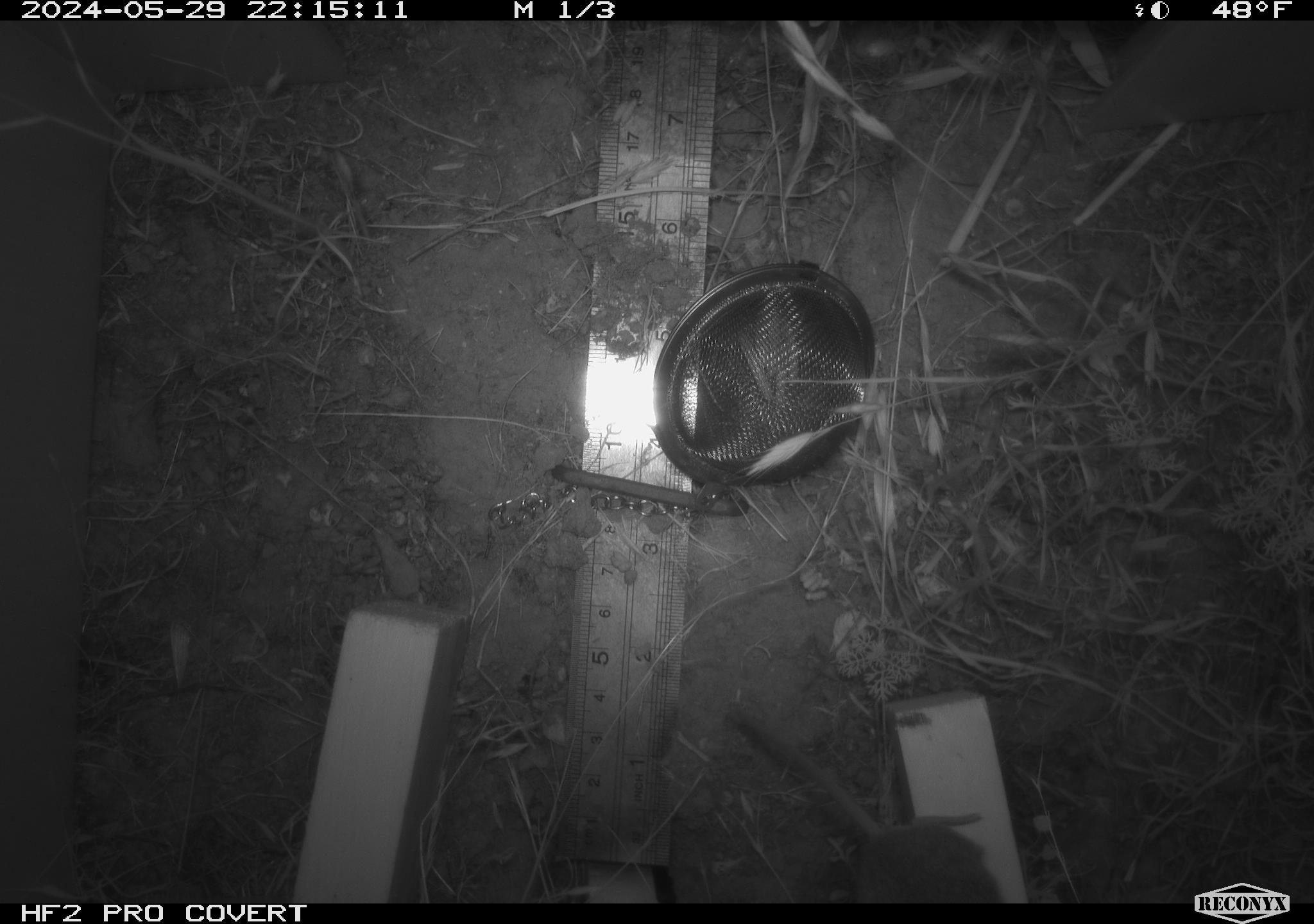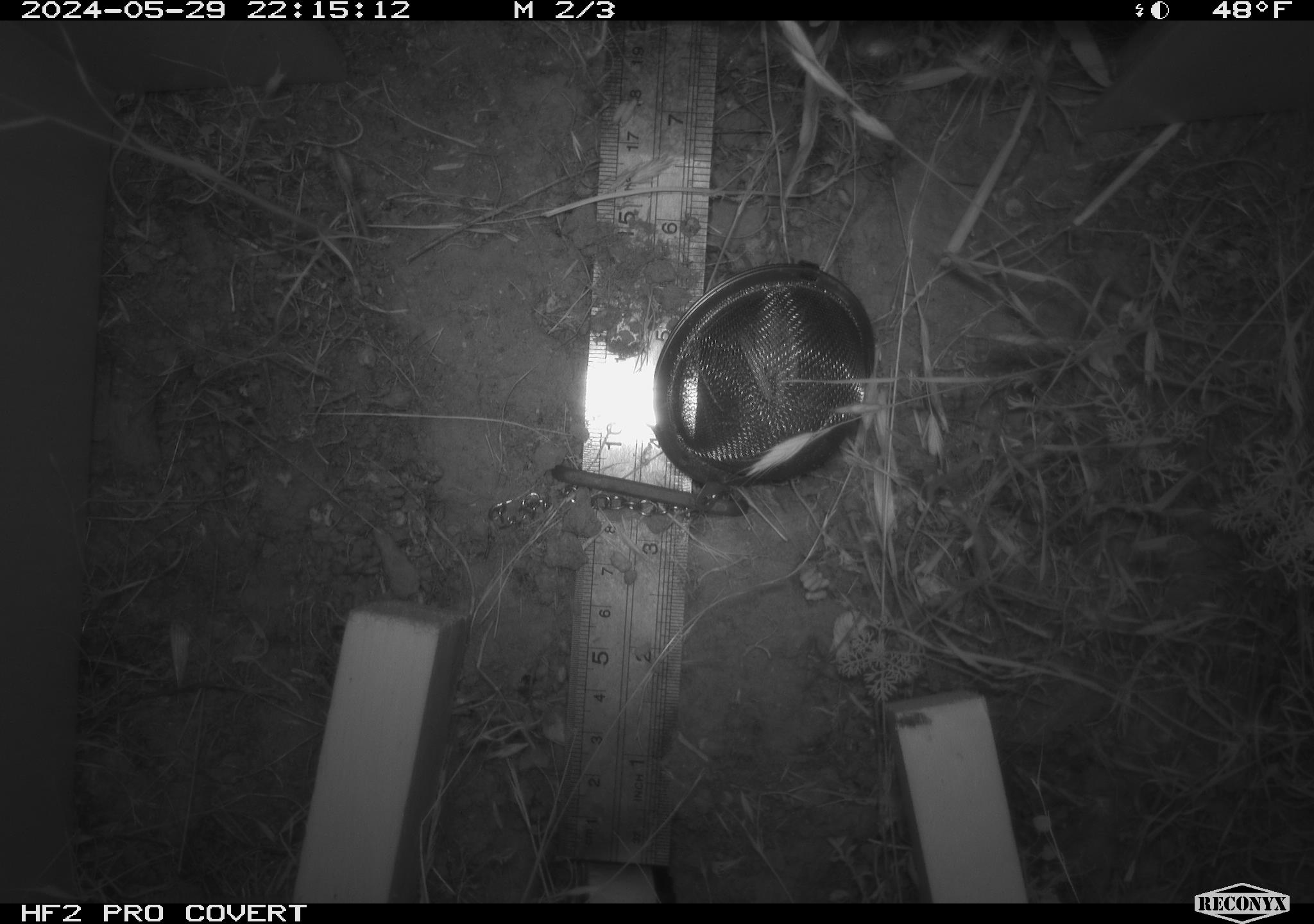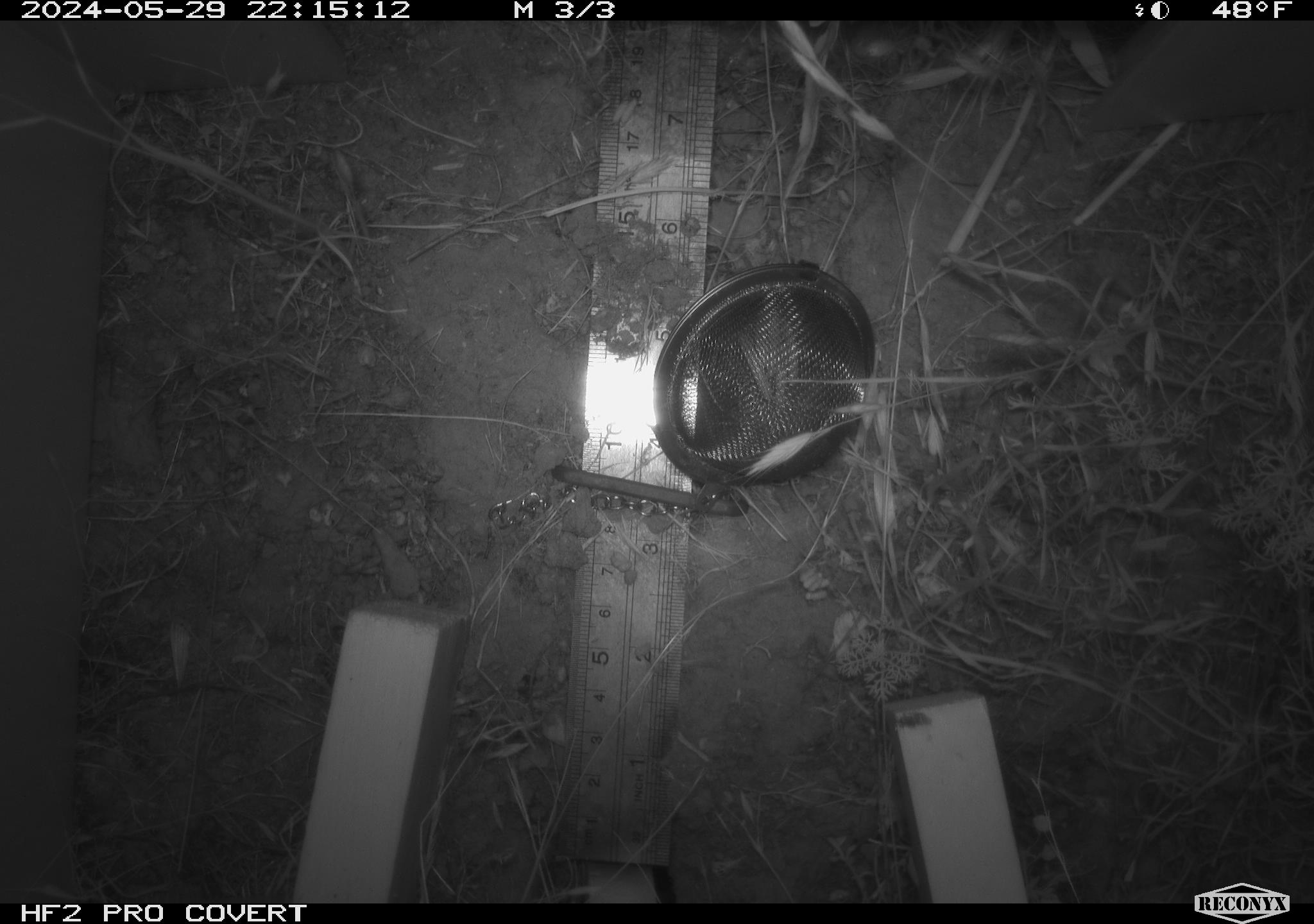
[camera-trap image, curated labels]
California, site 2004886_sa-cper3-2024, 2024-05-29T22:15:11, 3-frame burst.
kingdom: Animalia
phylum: Chordata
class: Mammalia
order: Rodentia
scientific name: Rodentia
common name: rodent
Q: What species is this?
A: Rodent (Rodentia).